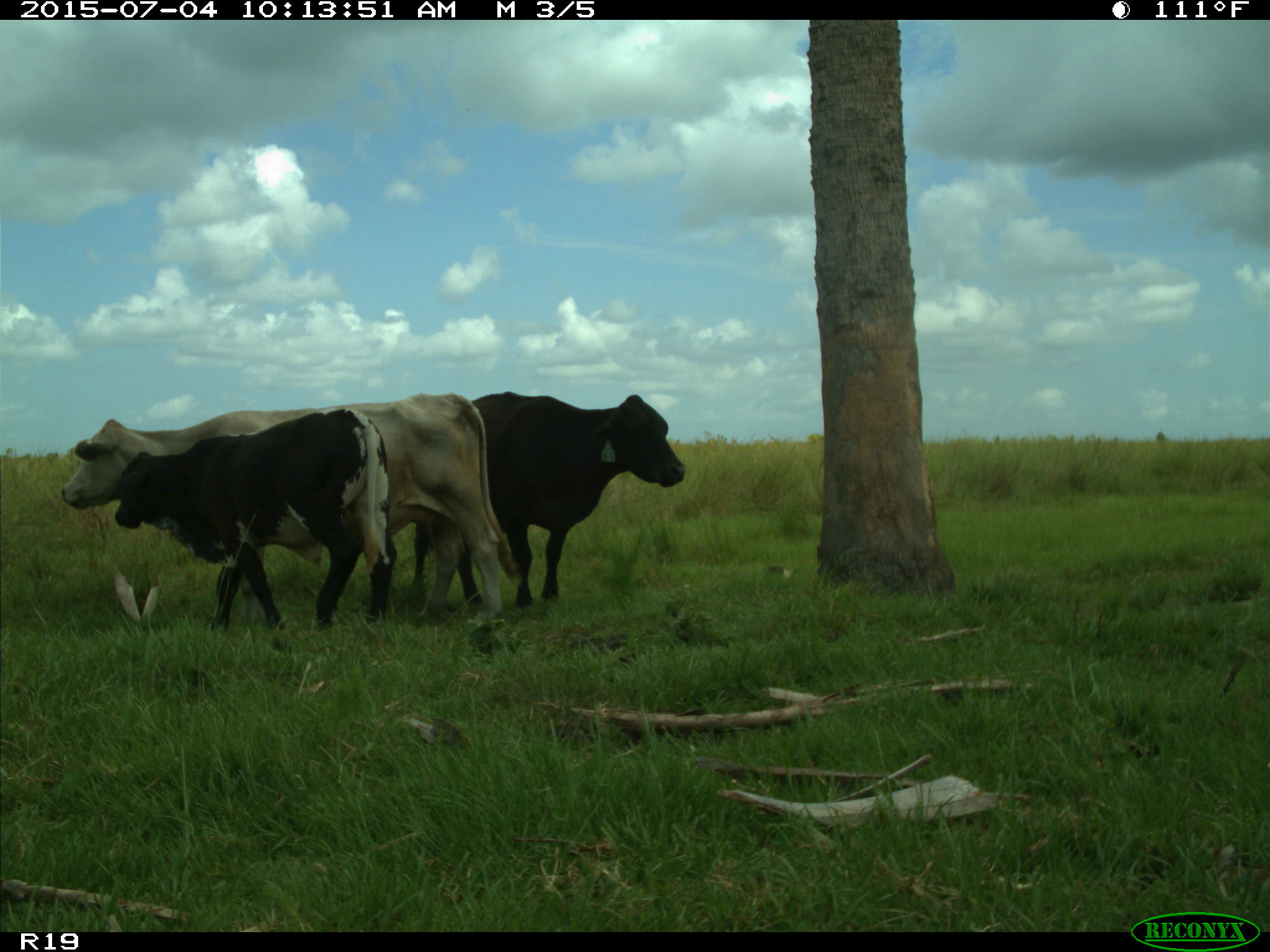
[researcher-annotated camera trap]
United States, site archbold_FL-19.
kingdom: Animalia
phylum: Chordata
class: Mammalia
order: Artiodactyla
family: Bovidae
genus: Bos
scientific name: Bos taurus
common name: domestic cow